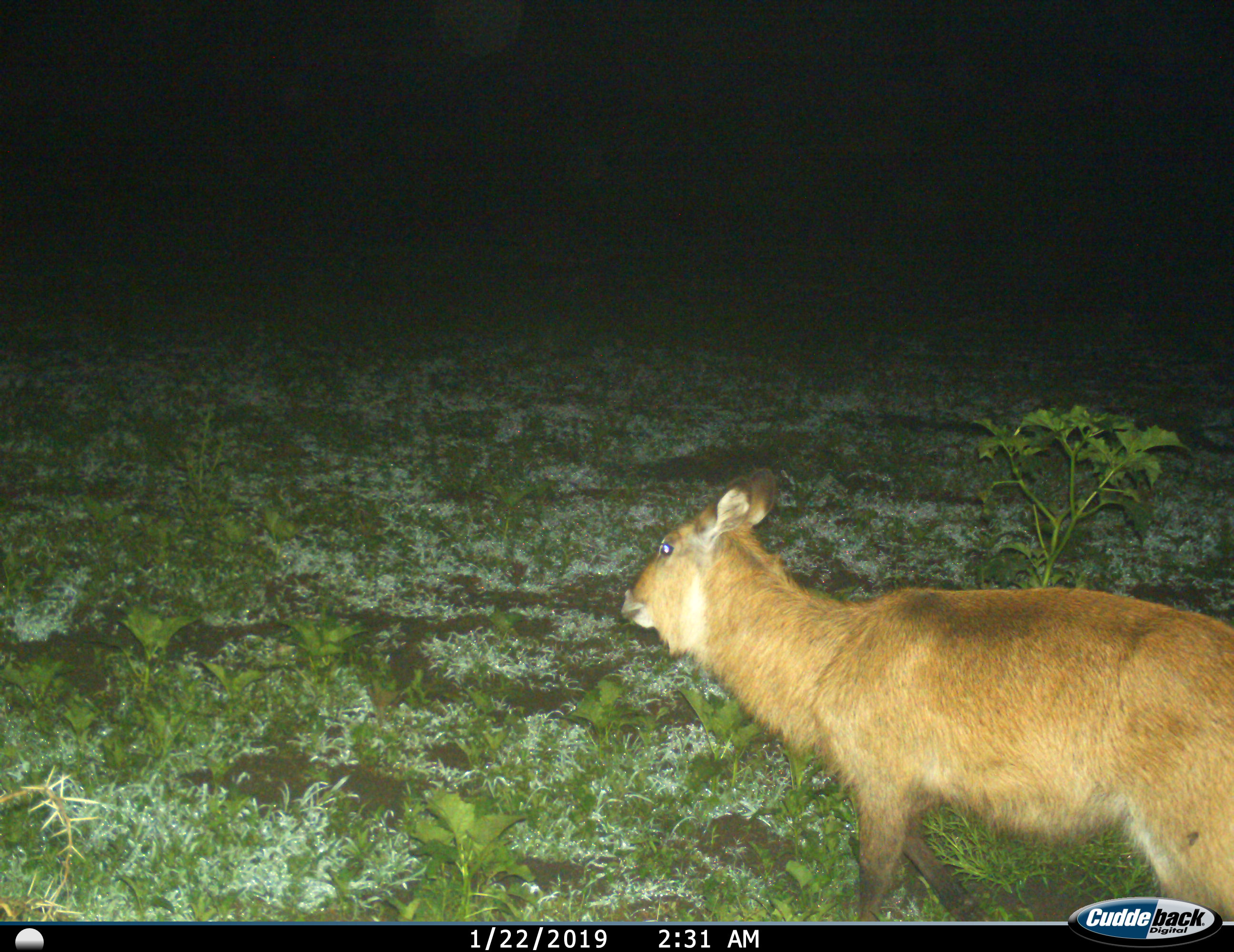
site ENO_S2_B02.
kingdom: Animalia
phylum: Chordata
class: Mammalia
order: Artiodactyla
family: Bovidae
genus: Kobus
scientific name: Kobus ellipsiprymnus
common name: waterbuck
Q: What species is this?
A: Waterbuck (Kobus ellipsiprymnus).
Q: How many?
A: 1.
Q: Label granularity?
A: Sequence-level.